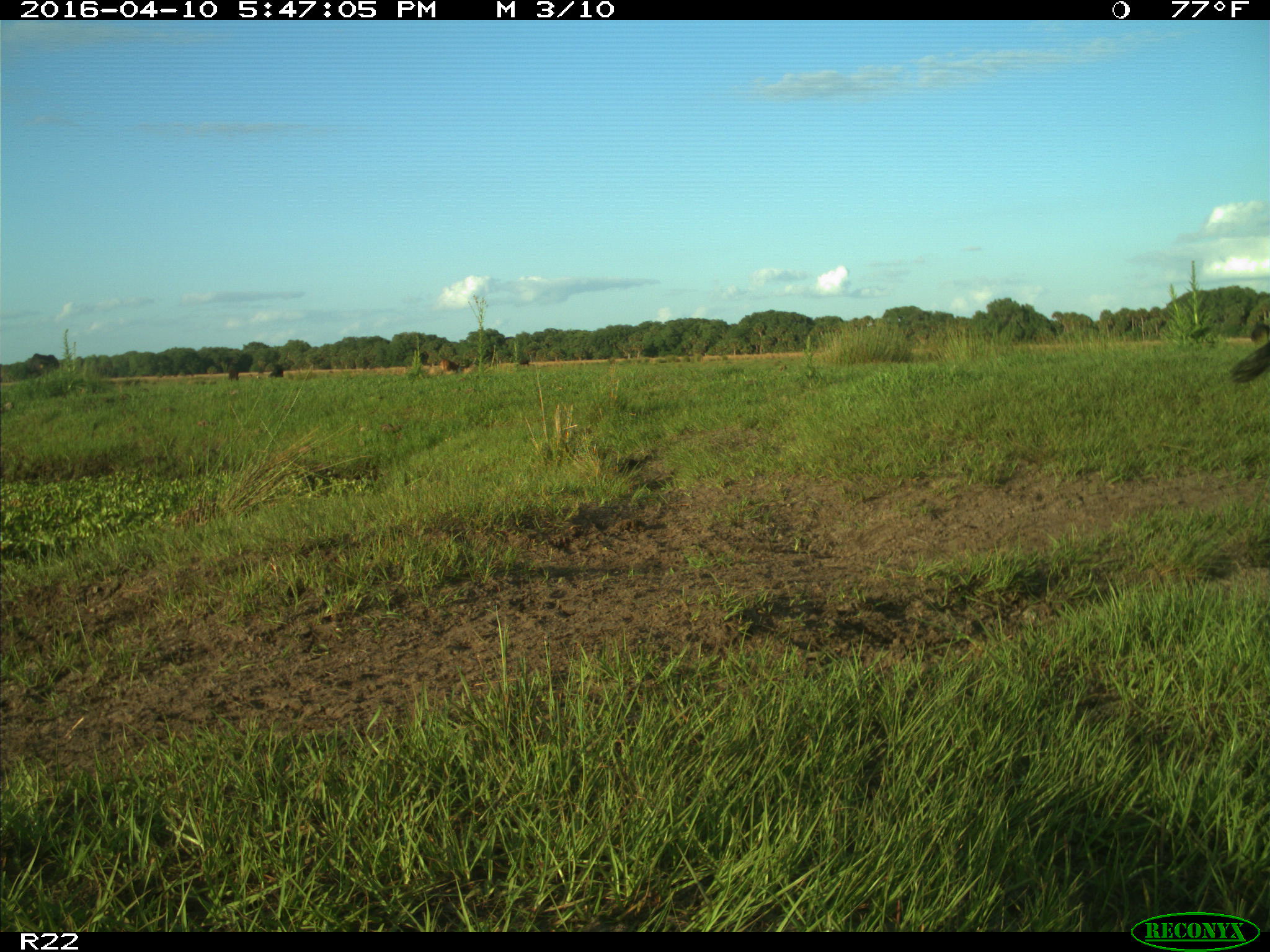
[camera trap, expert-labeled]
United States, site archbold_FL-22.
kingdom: Animalia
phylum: Chordata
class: Mammalia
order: Artiodactyla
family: Bovidae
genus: Bos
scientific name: Bos taurus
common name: domestic cow